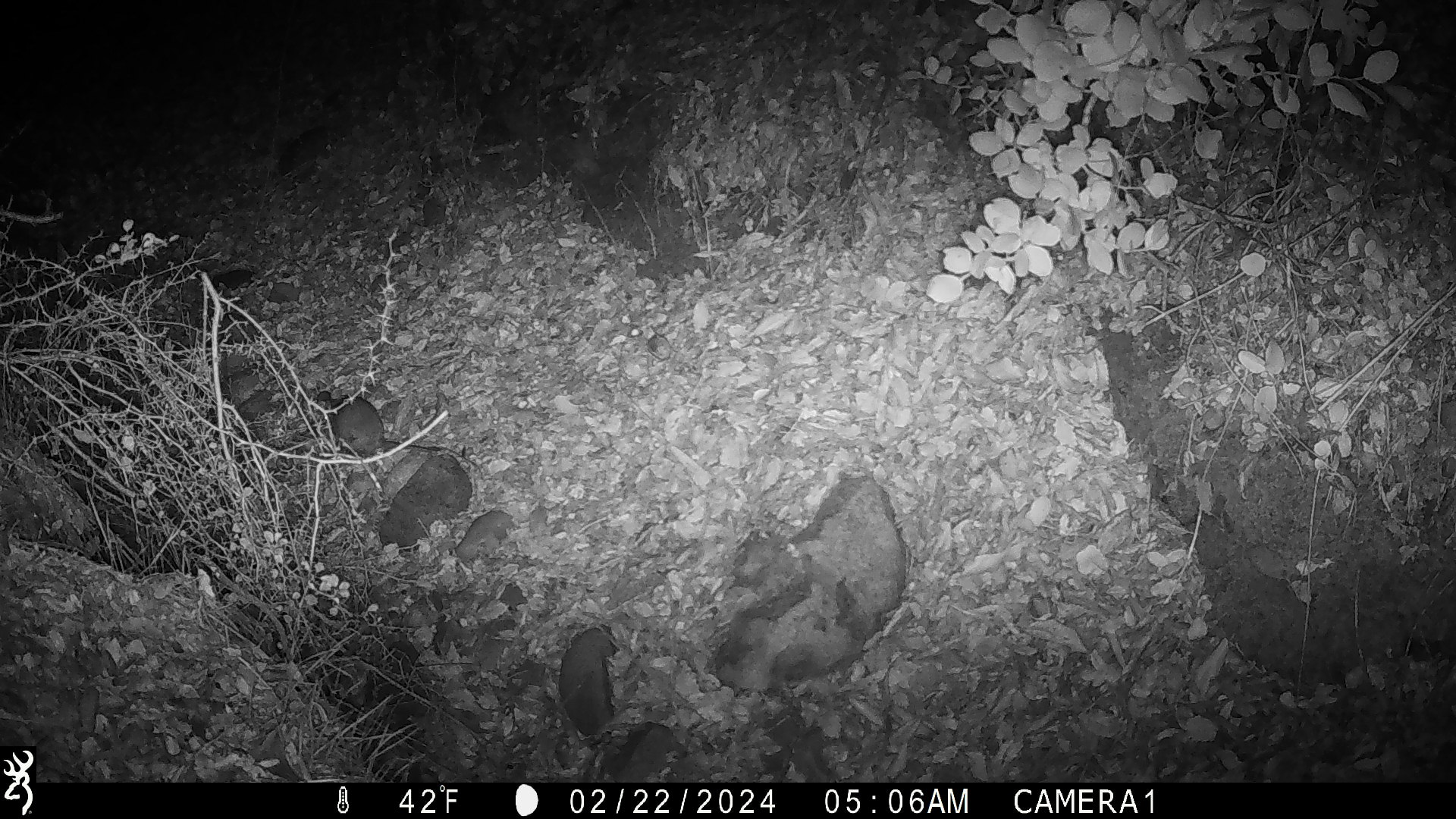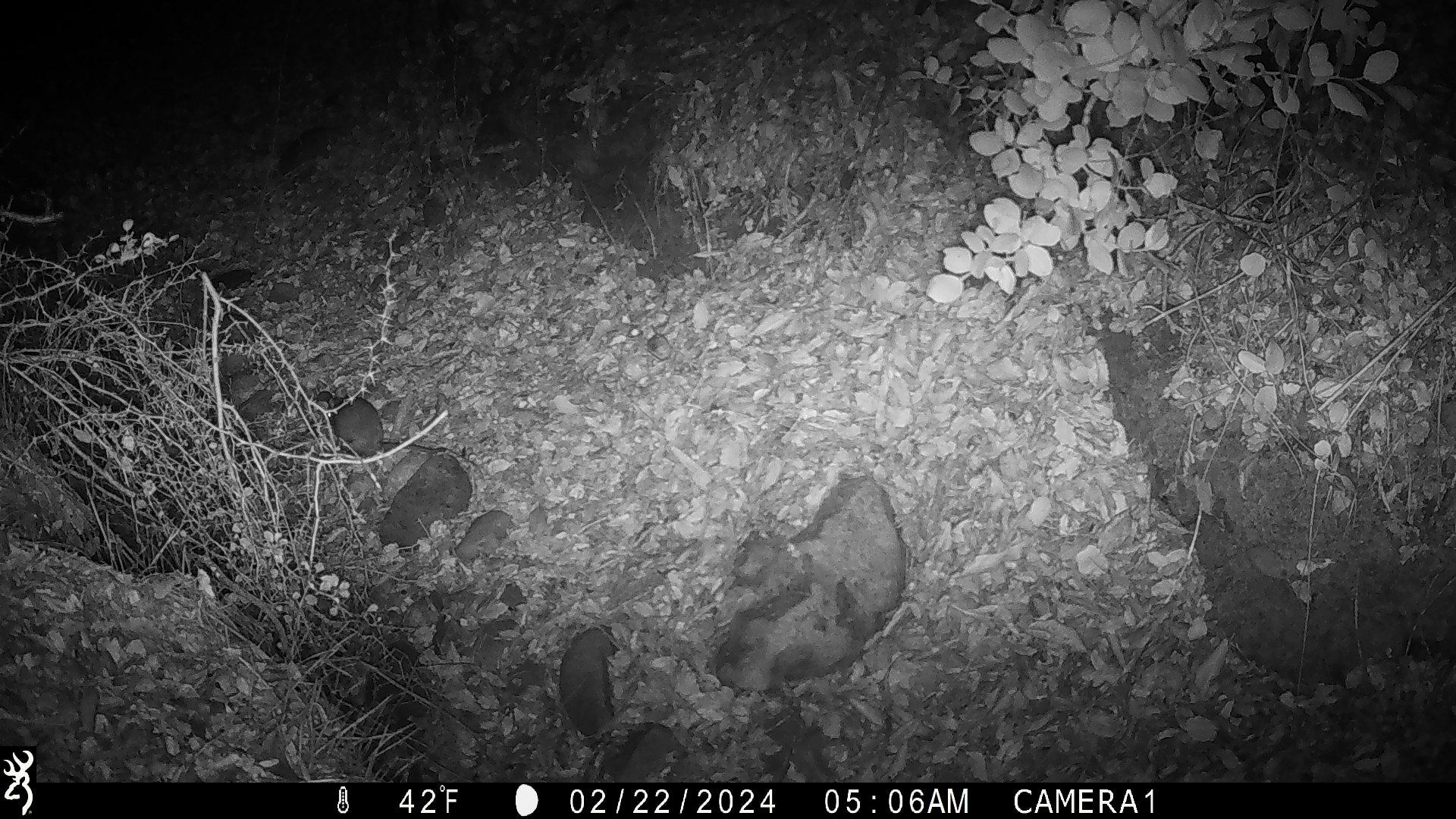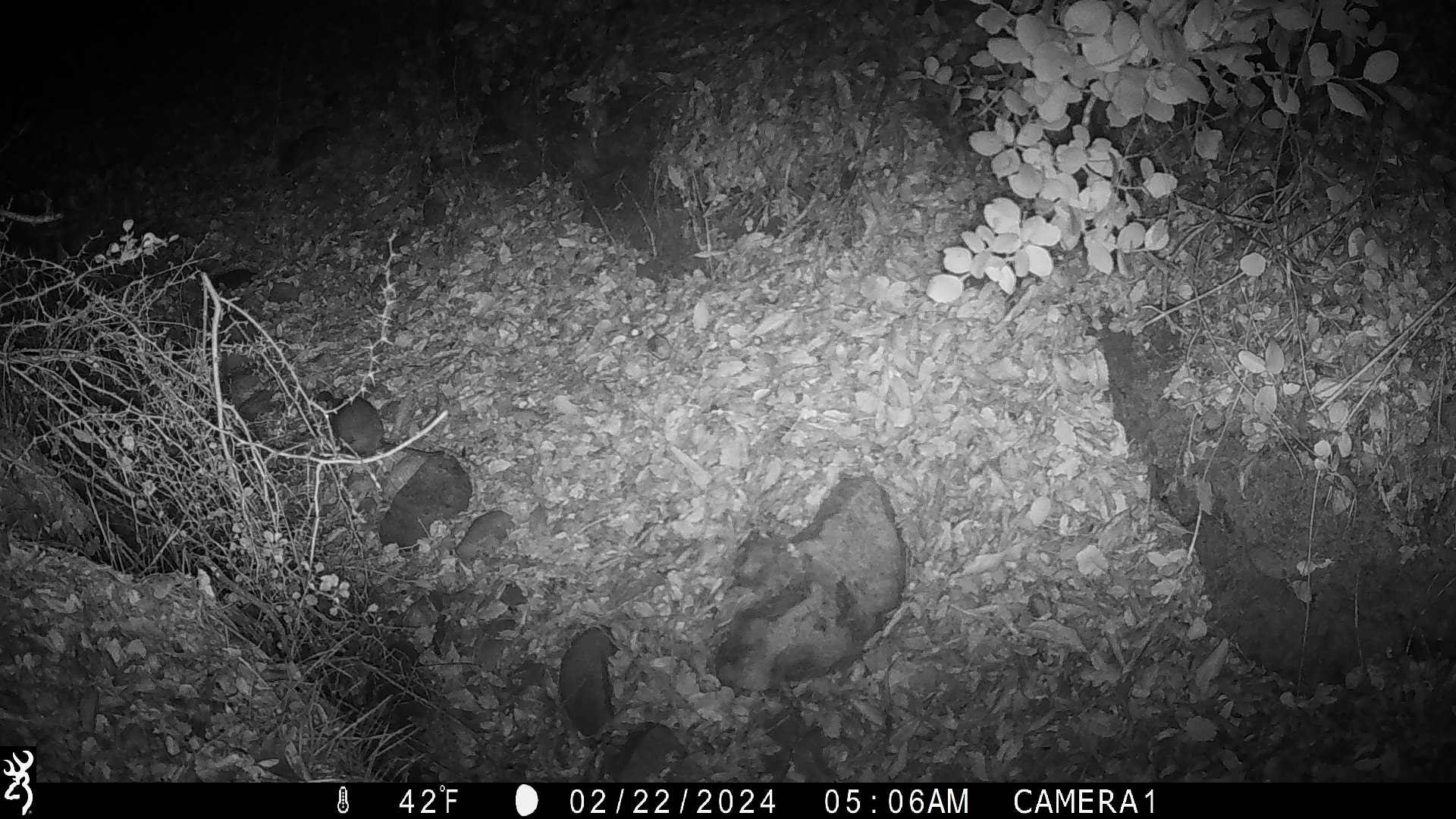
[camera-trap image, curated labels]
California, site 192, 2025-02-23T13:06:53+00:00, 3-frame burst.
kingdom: Animalia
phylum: Chordata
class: Mammalia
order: Rodentia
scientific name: Rodentia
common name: mouse or rat